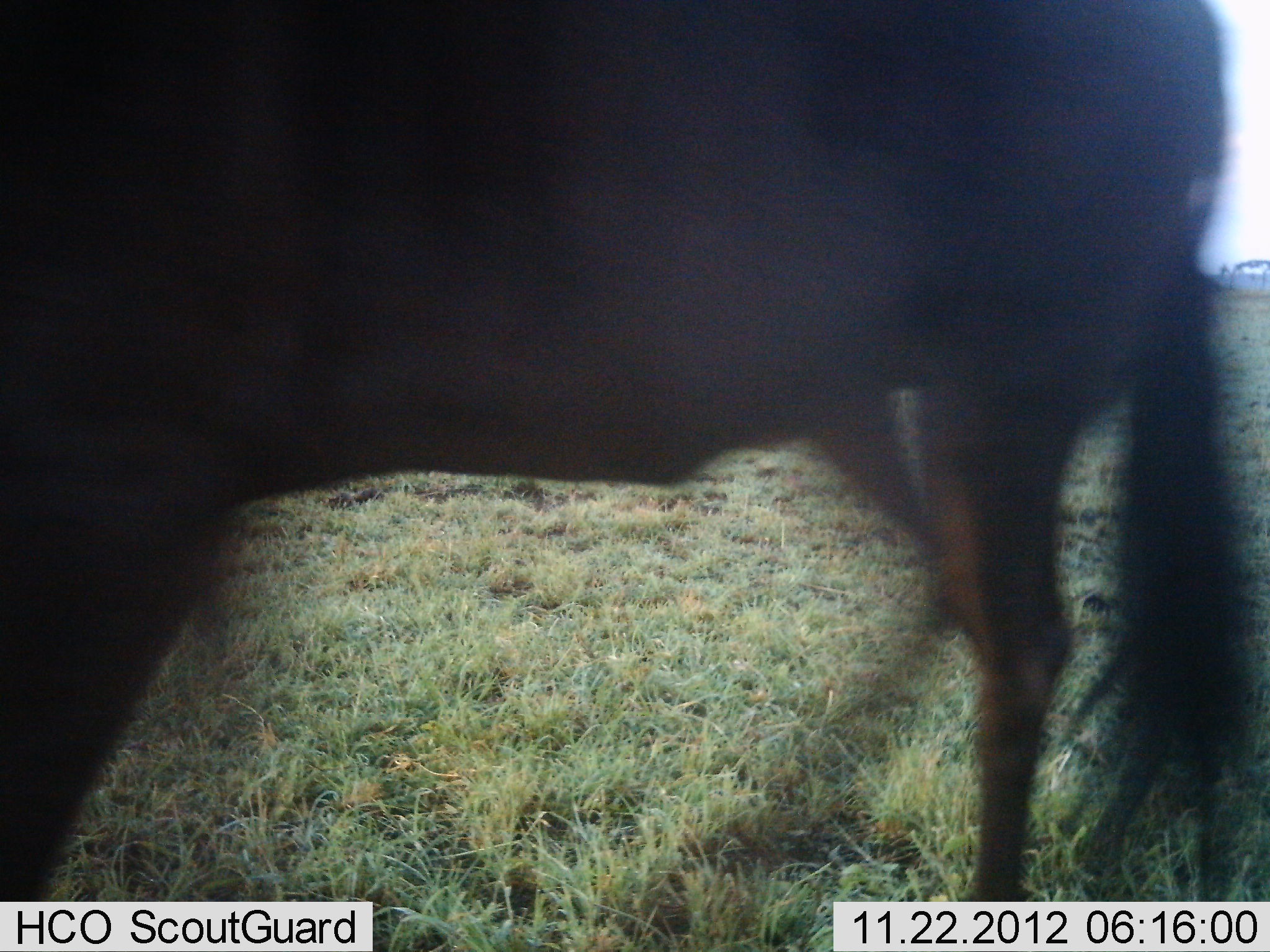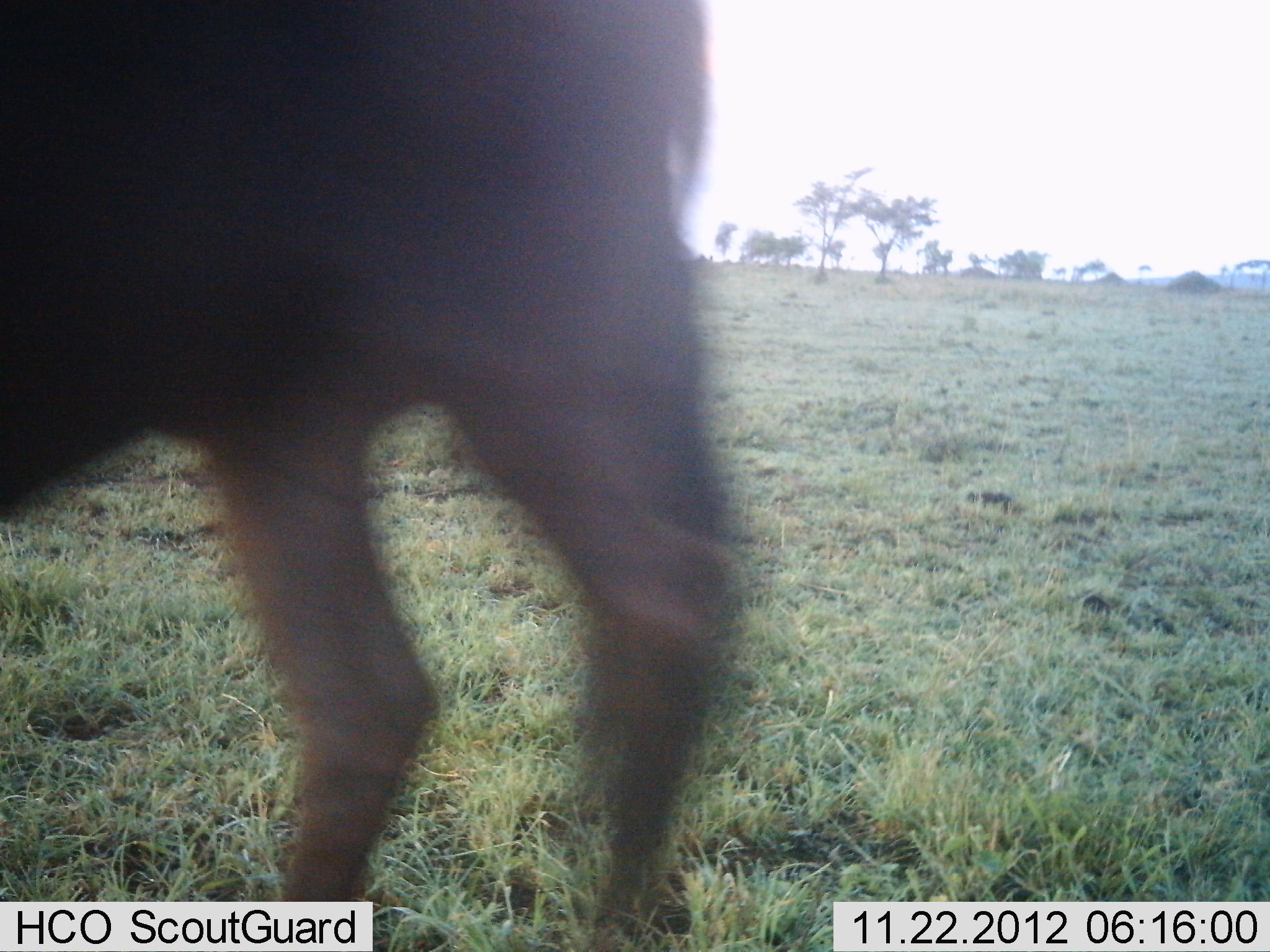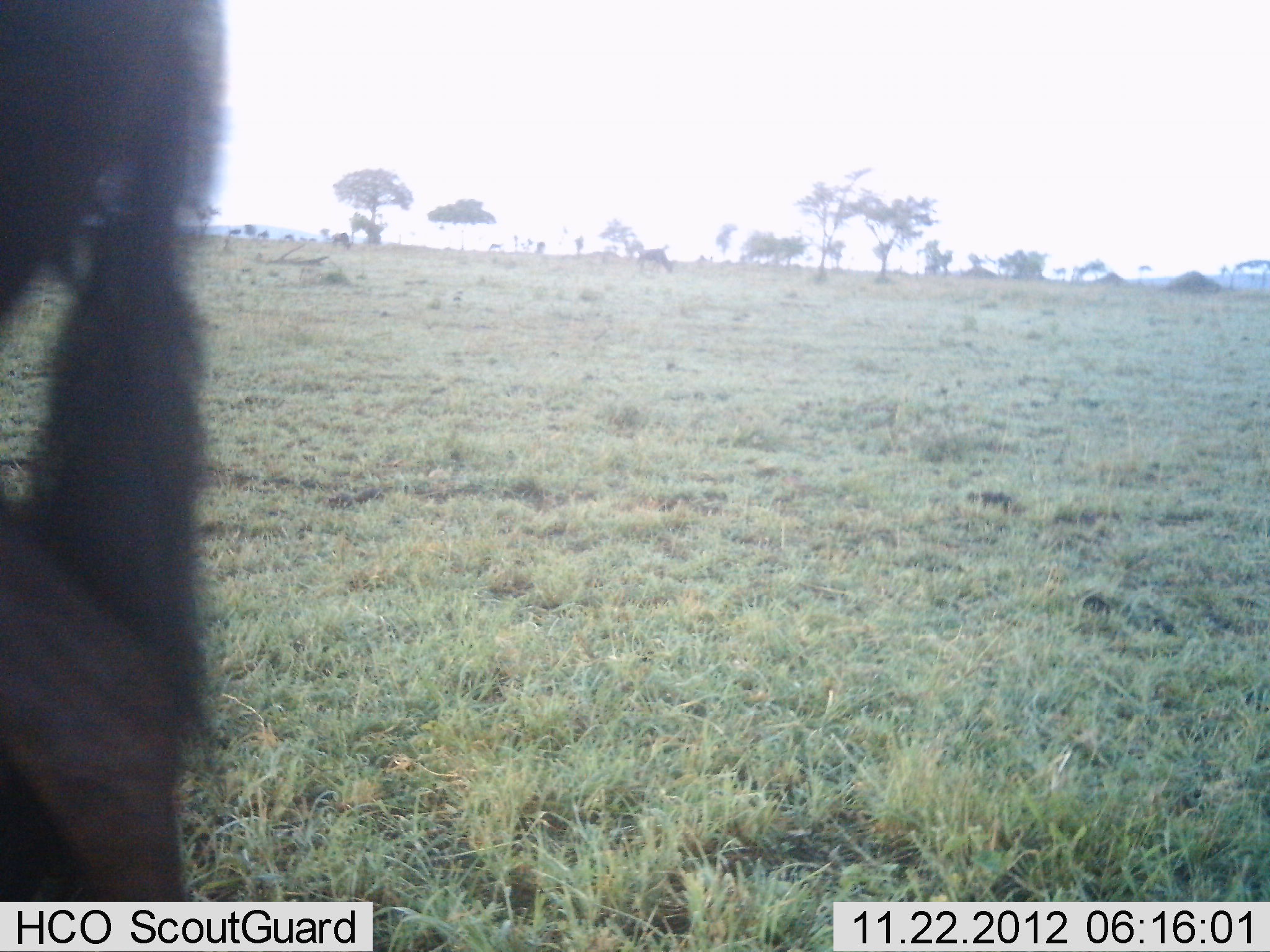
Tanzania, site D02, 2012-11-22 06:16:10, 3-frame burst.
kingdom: Animalia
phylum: Chordata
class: Mammalia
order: Artiodactyla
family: Bovidae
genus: Connochaetes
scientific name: Connochaetes taurinus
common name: blue wildebeest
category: wildebeest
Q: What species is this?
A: Wildebeest (blue wildebeest) (Connochaetes taurinus).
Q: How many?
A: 1.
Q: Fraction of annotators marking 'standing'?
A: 5%.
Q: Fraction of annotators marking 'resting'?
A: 0%.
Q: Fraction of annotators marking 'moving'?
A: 100%.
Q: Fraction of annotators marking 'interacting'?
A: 0%.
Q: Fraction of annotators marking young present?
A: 0%.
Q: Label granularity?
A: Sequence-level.